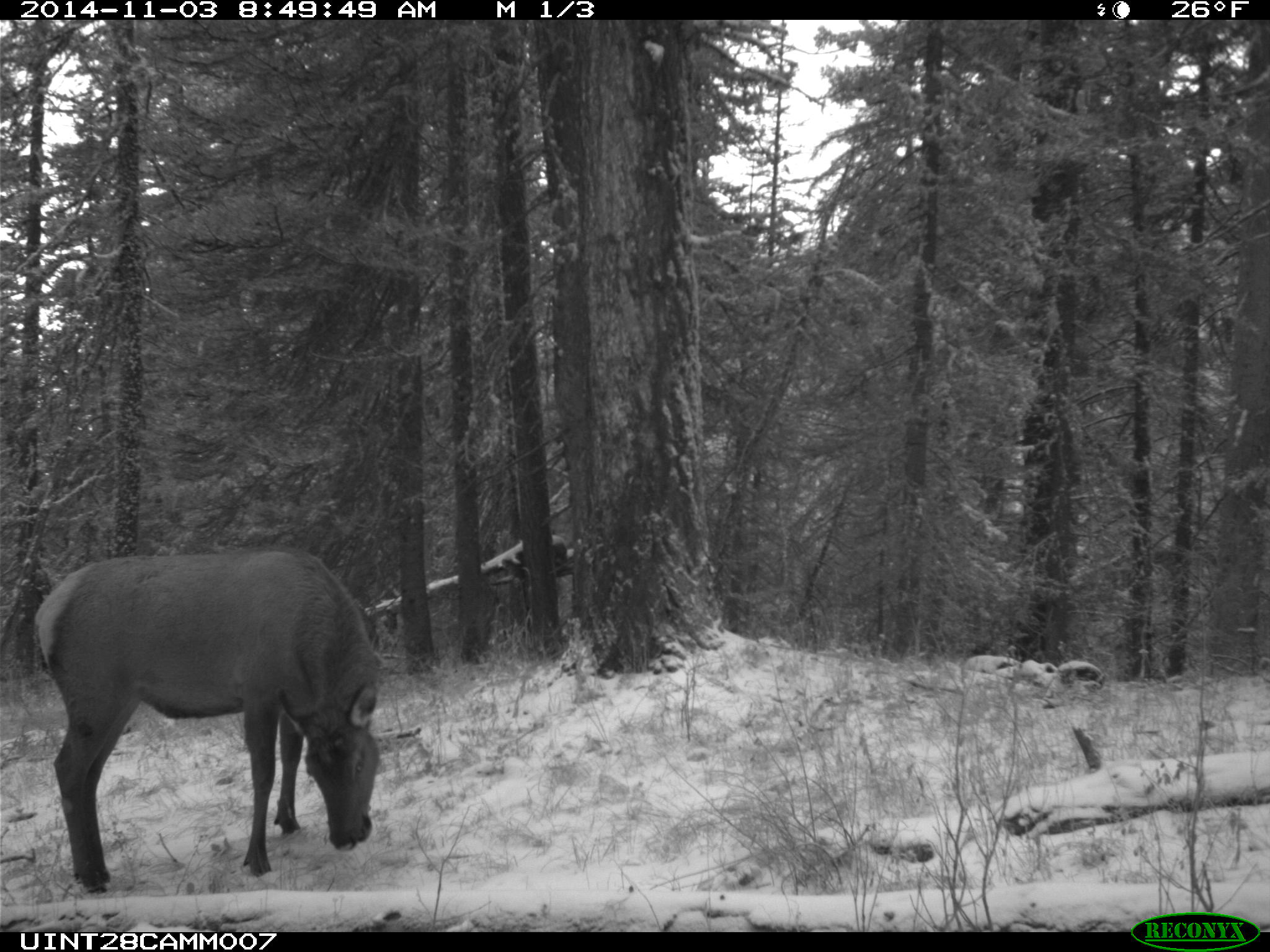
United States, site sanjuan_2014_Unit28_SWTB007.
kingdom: Animalia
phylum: Chordata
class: Mammalia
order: Artiodactyla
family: Cervidae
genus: Cervus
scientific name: Cervus elaphus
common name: red deer